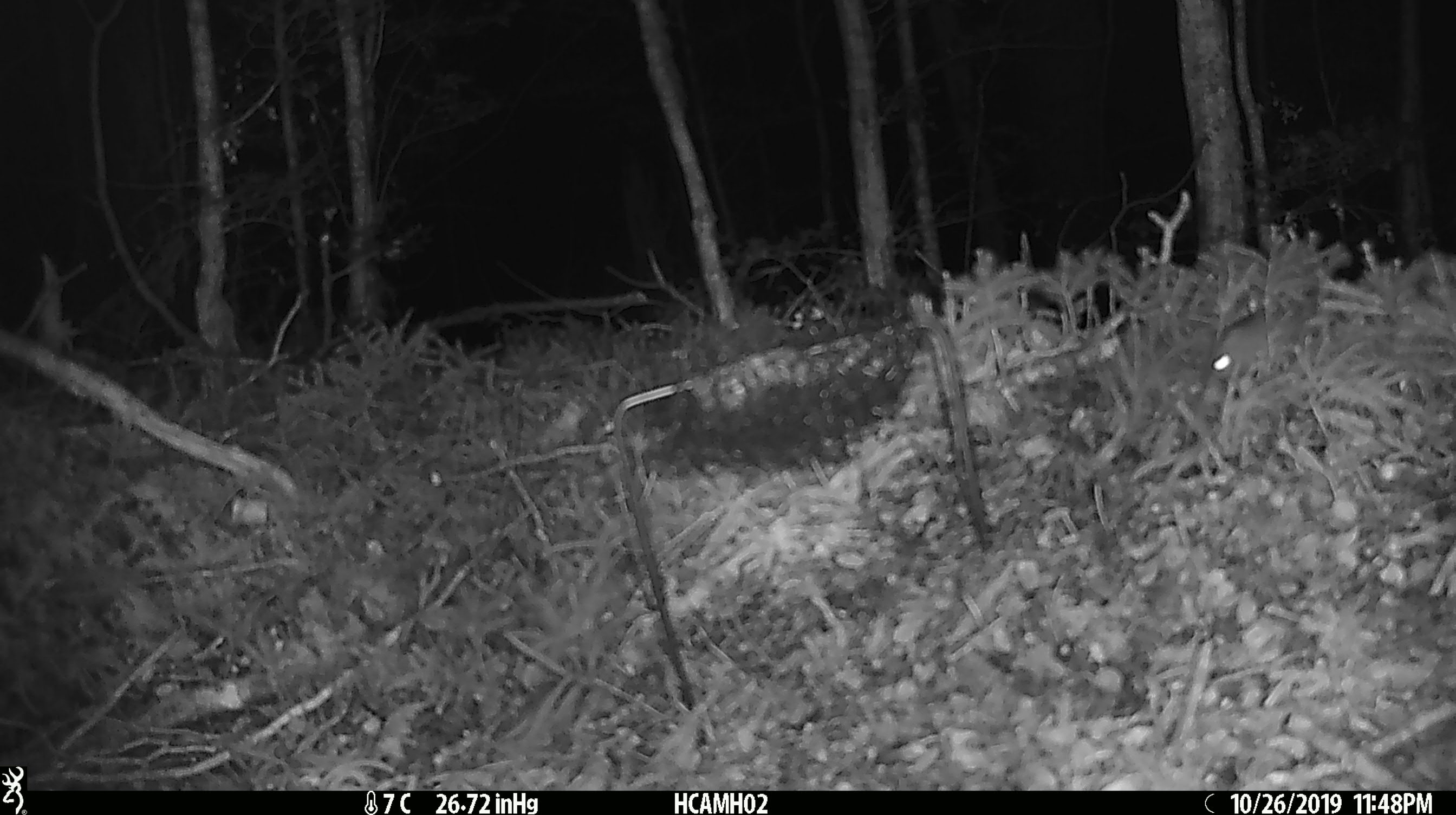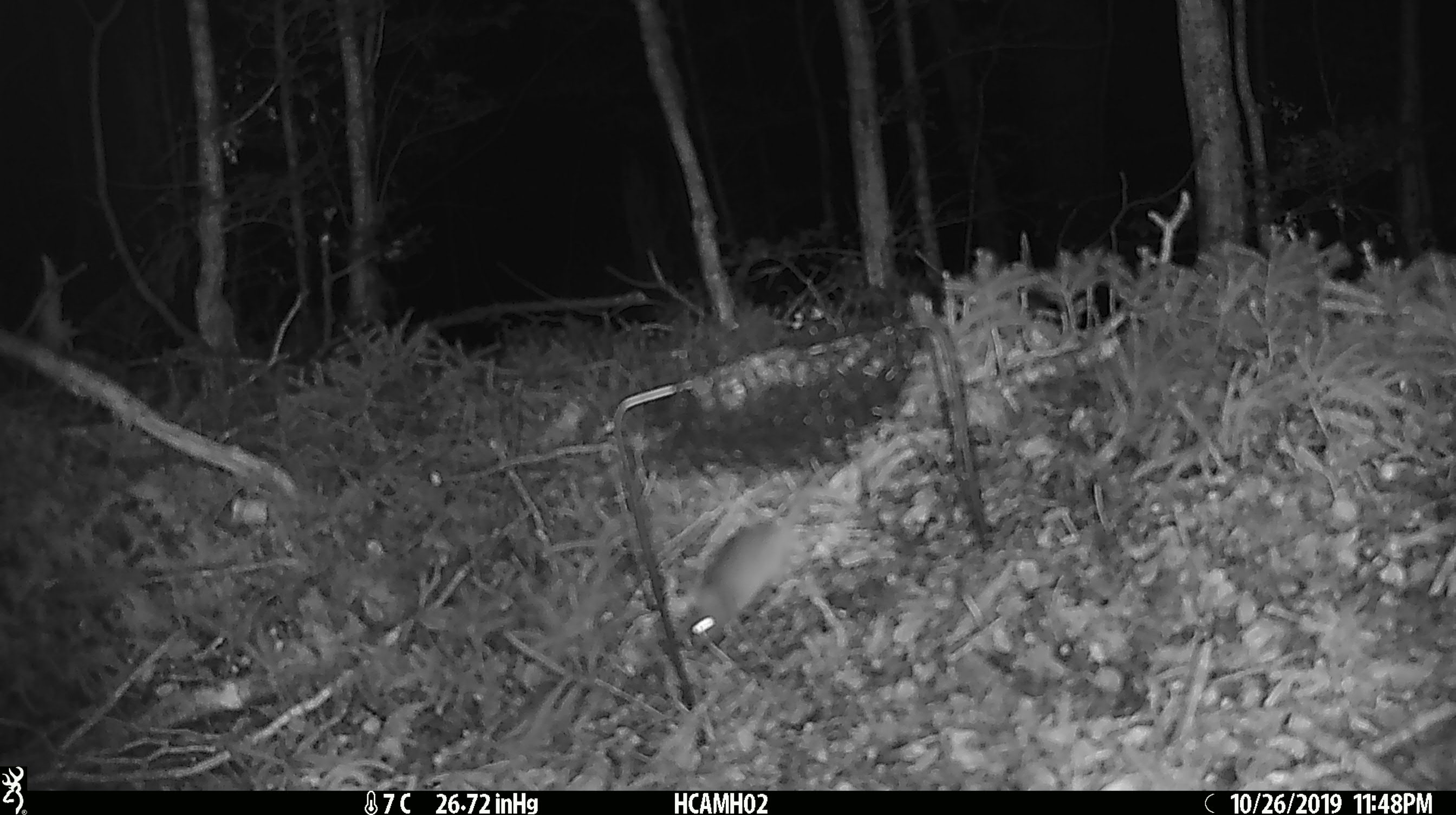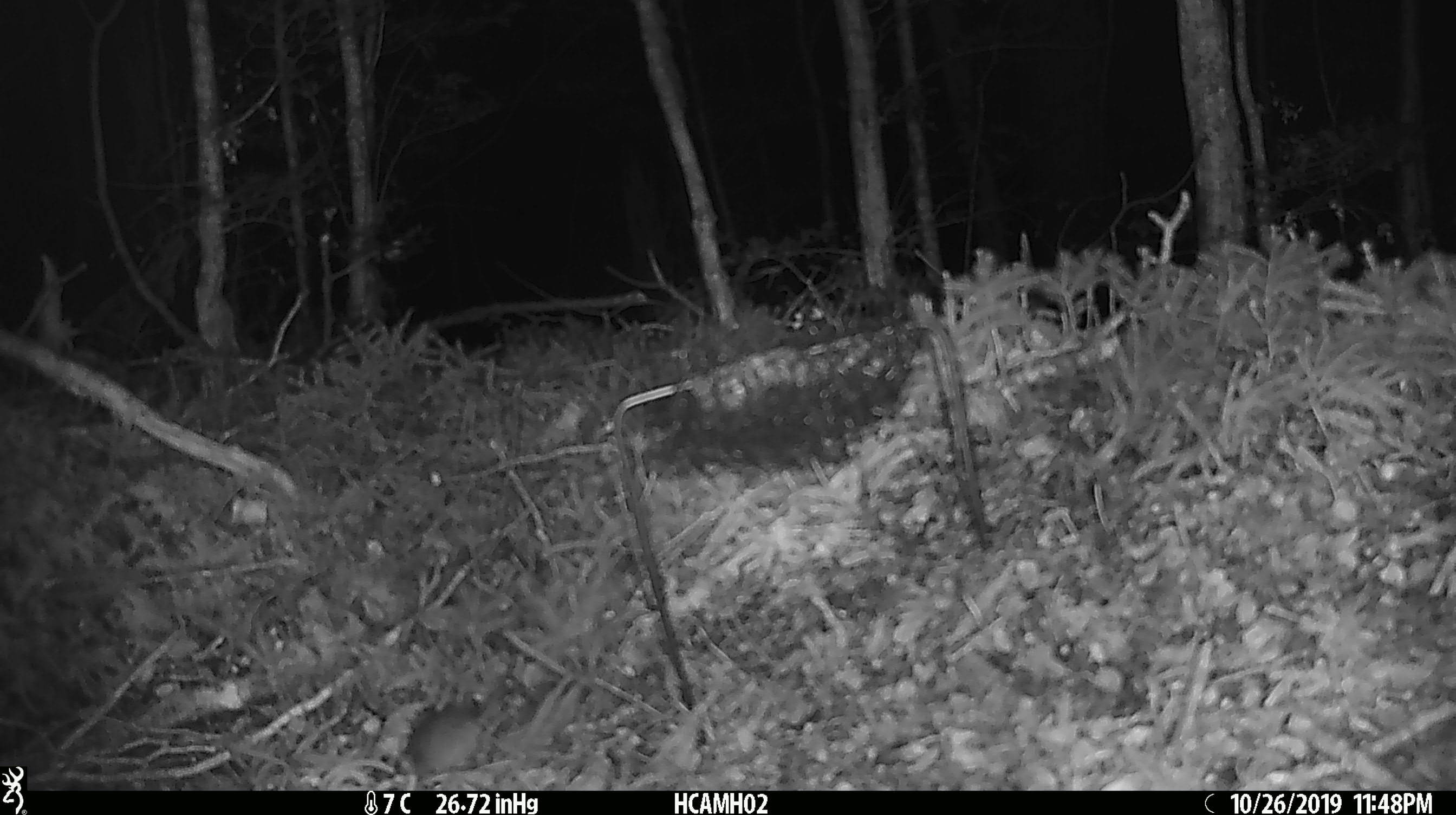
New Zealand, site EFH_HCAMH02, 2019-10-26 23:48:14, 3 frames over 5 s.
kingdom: Animalia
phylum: Chordata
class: Mammalia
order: Rodentia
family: Muridae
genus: Mus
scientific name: Mus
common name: mouse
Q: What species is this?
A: Mouse (Mus).